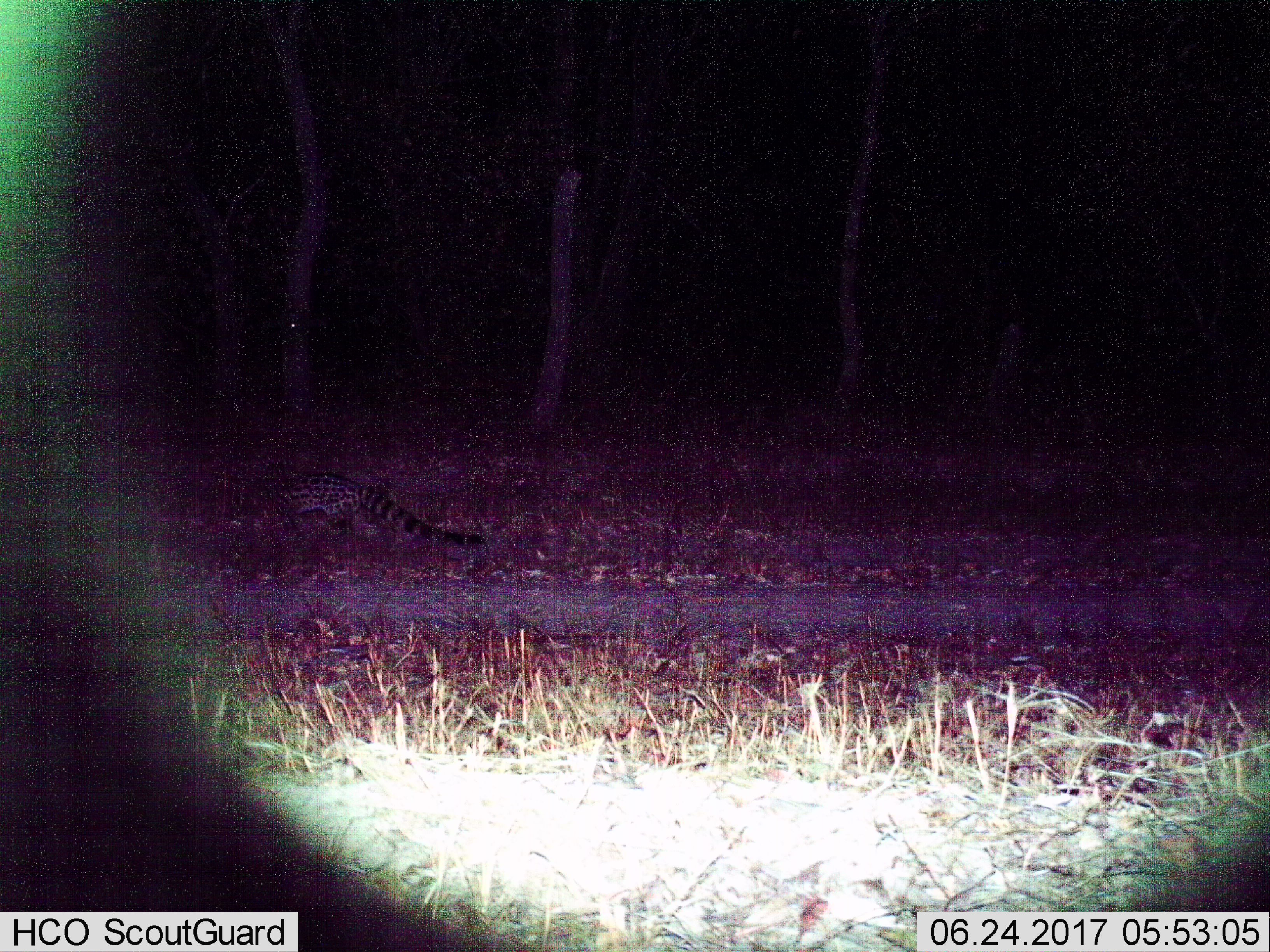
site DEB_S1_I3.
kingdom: Animalia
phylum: Chordata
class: Mammalia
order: Carnivora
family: Viverridae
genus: Genetta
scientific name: Genetta genetta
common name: small-spotted genet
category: genetcommonsmallspotted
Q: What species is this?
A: Genetcommonsmallspotted (small-spotted genet) (Genetta genetta).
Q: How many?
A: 1.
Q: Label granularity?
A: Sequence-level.